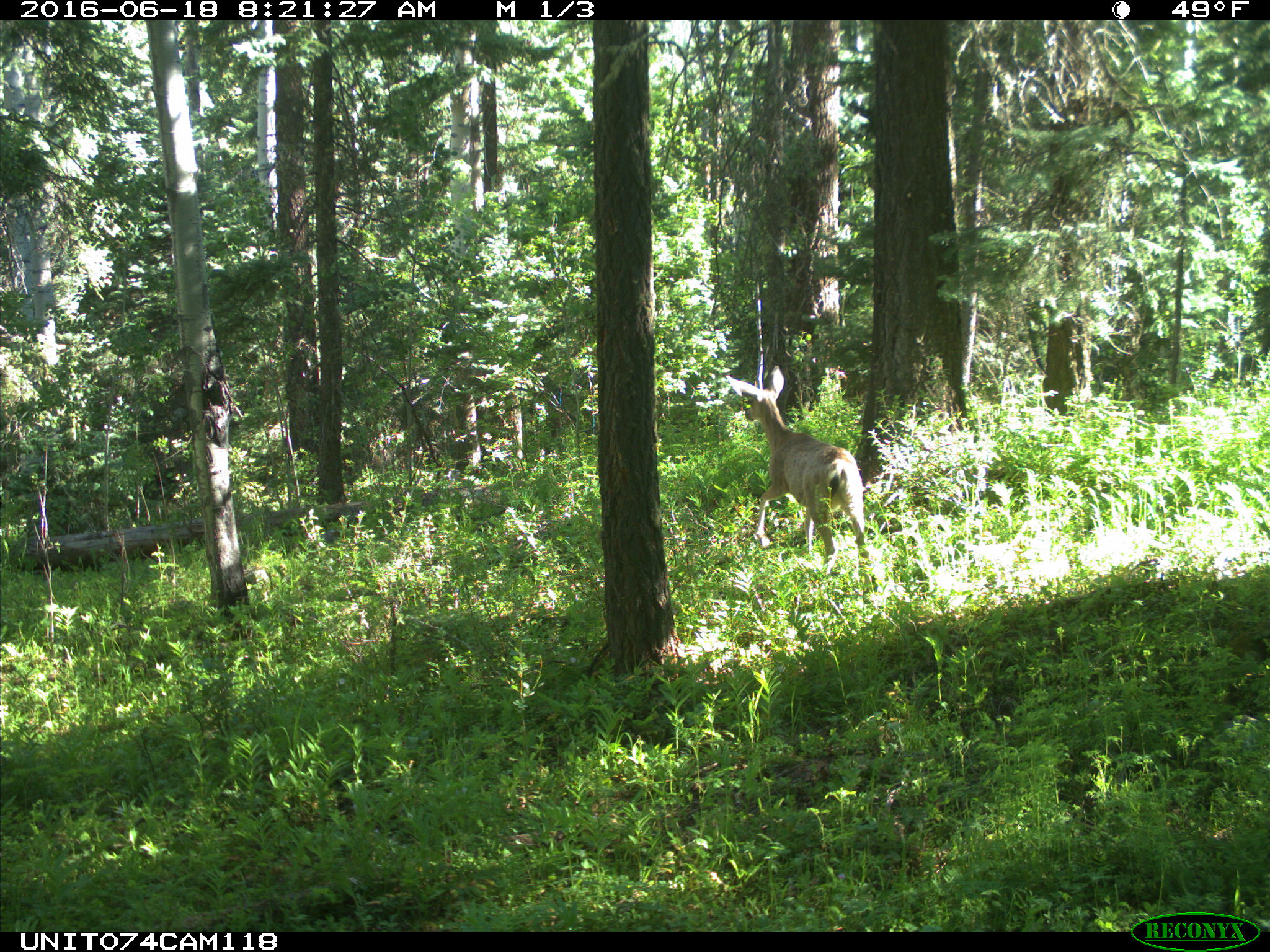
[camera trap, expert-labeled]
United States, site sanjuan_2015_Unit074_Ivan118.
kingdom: Animalia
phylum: Chordata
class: Mammalia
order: Artiodactyla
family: Cervidae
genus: Odocoileus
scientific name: Odocoileus hemionus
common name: mule deer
Odocoileus hemionus (mule deer).